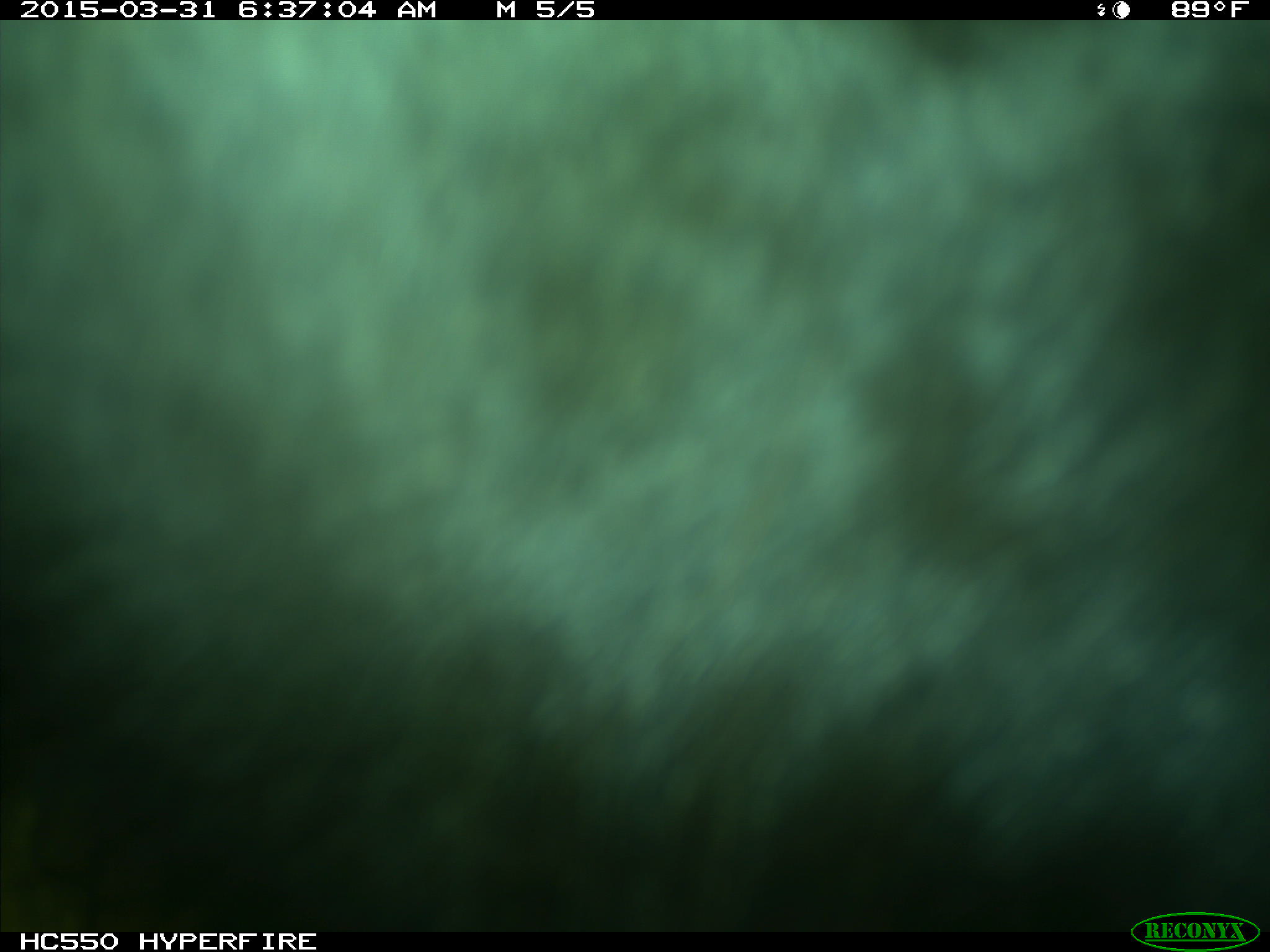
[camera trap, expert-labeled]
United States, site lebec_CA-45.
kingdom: Animalia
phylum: Chordata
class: Mammalia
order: Artiodactyla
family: Bovidae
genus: Bos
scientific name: Bos taurus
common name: domestic cow